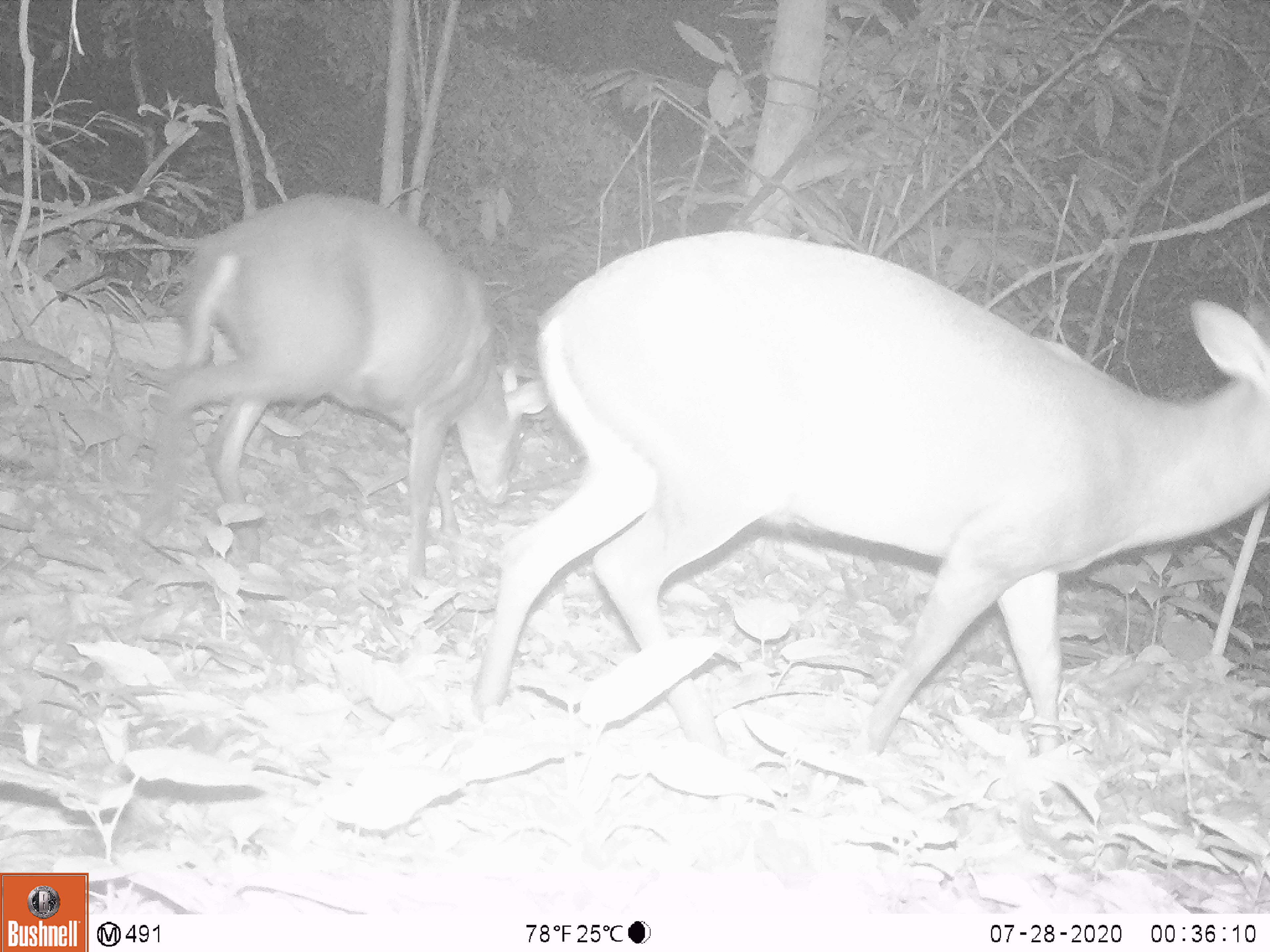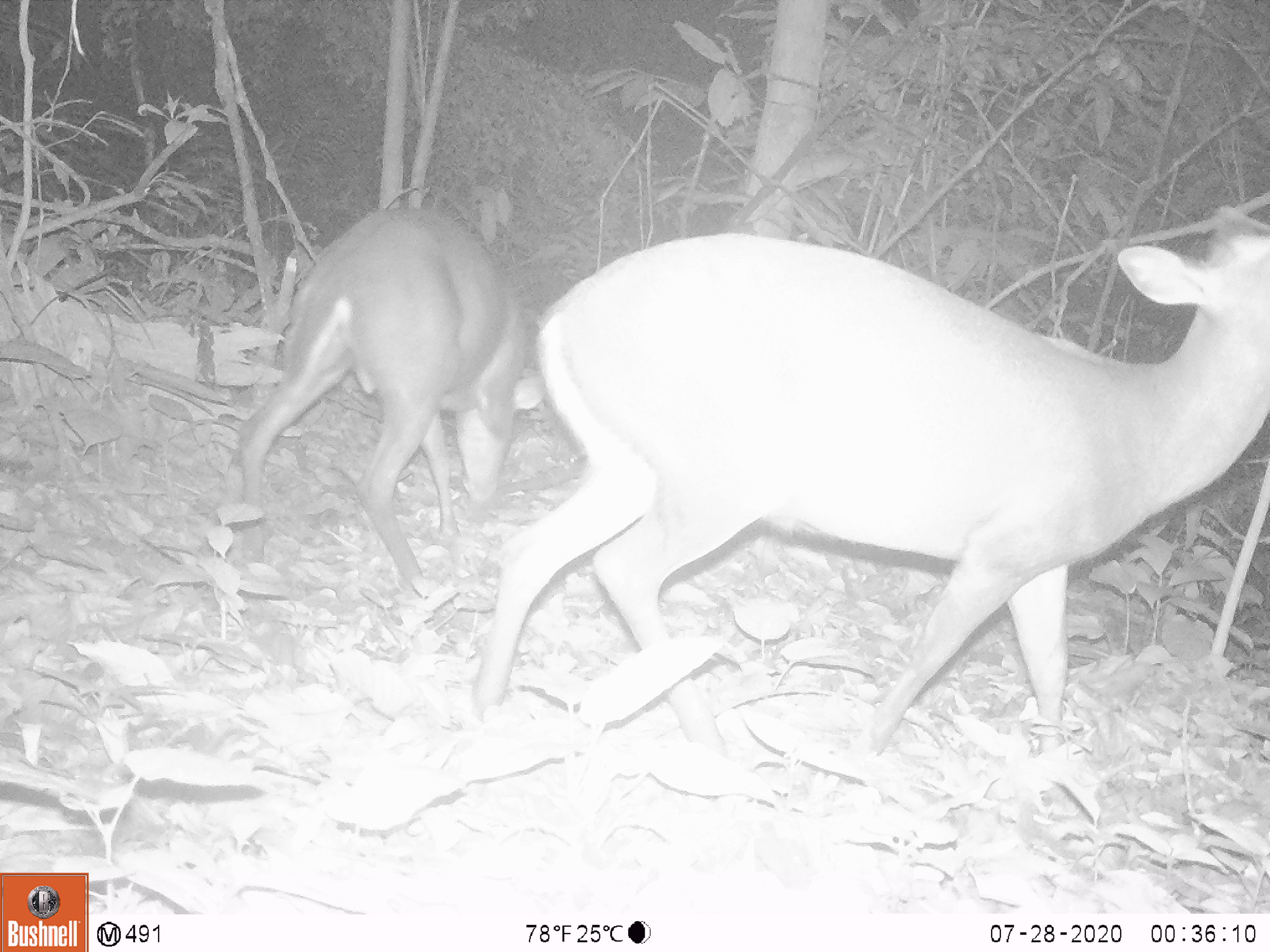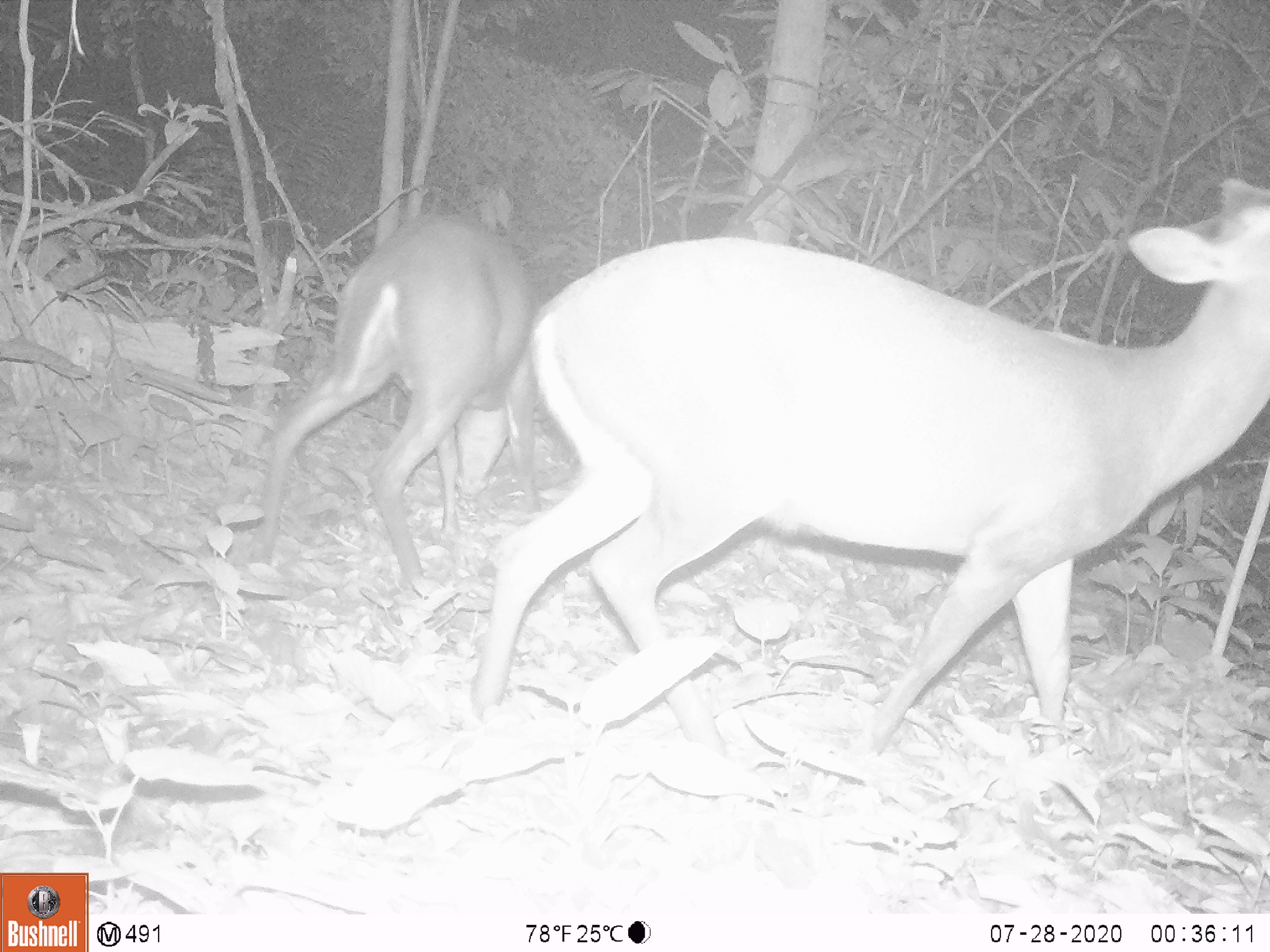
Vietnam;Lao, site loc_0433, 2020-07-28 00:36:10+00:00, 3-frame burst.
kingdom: Animalia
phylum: Chordata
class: Mammalia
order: Artiodactyla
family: Cervidae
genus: Muntiacus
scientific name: Muntiacus rooseveltorum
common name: roosevelt's muntjac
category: roosevelts muntjac group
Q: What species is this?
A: Roosevelts muntjac group (roosevelt's muntjac) (Muntiacus rooseveltorum).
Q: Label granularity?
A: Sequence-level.